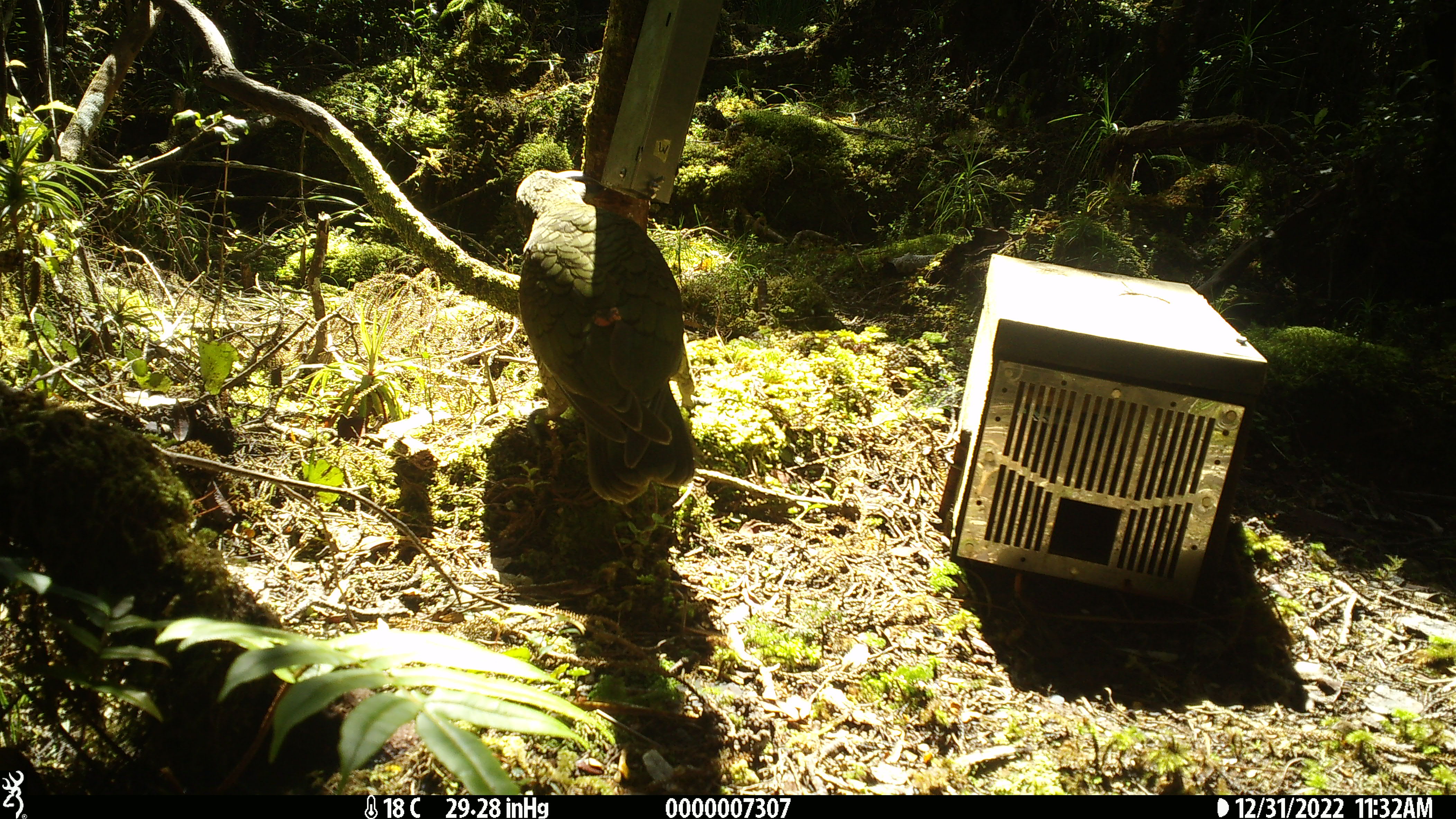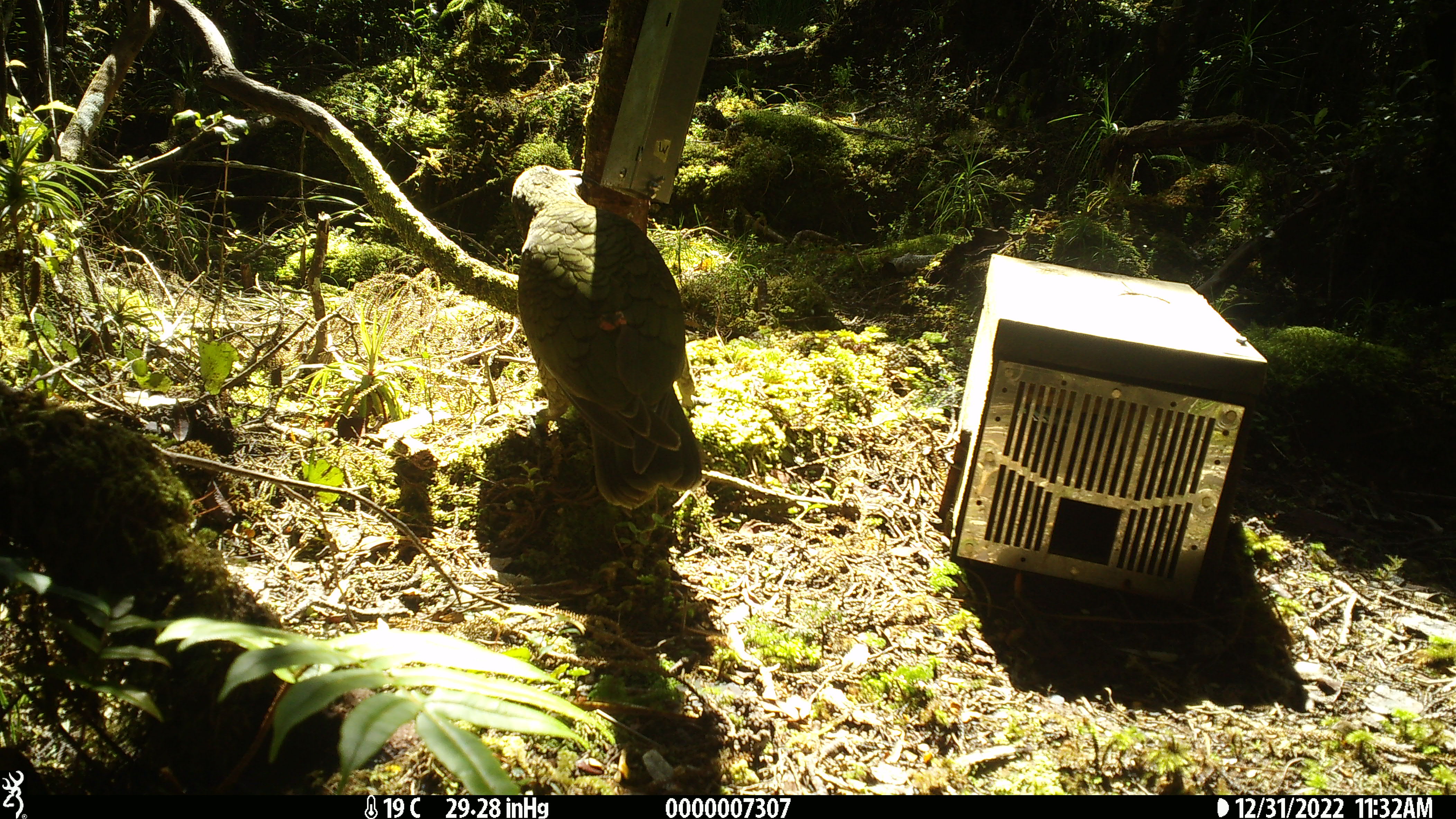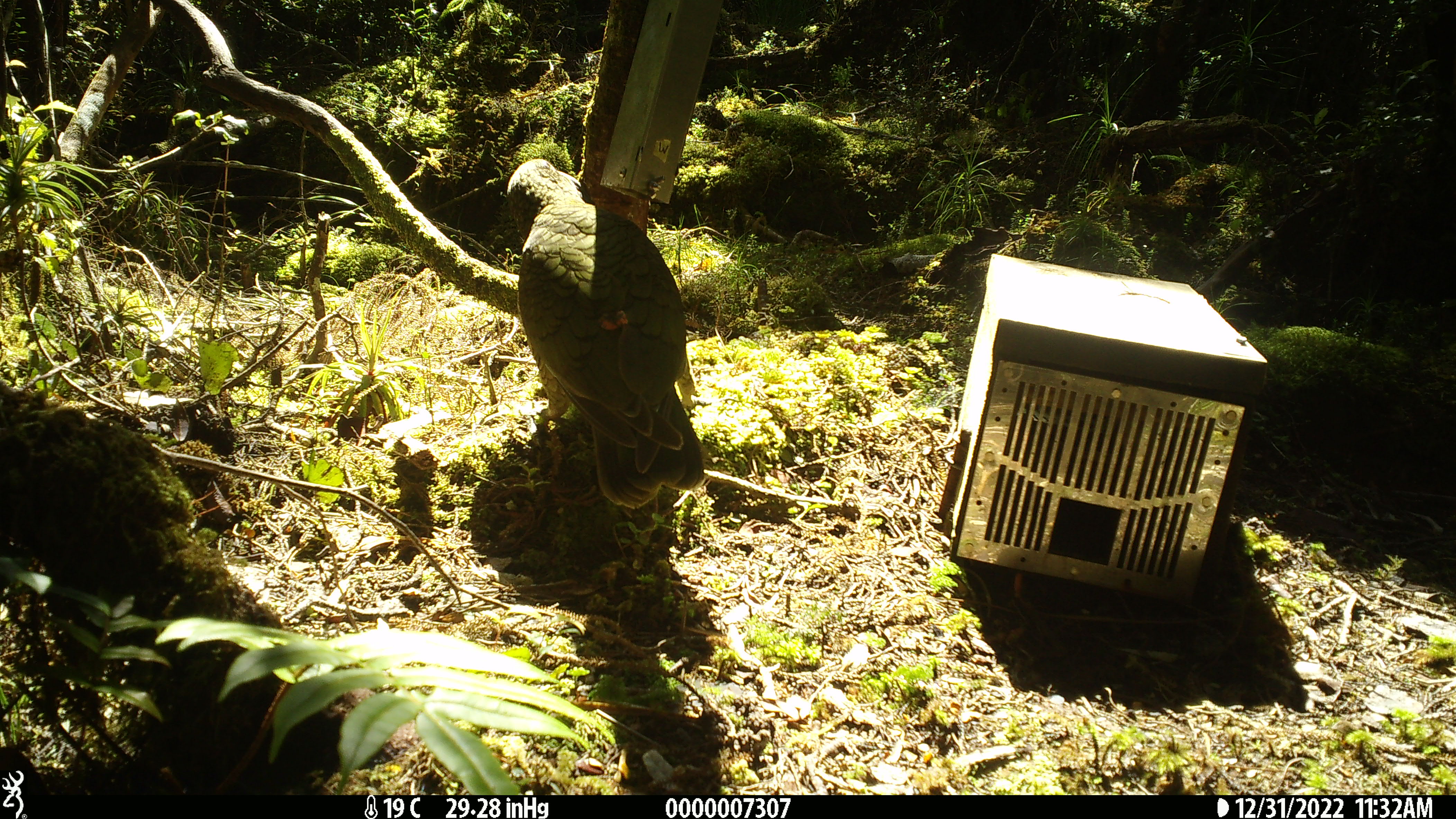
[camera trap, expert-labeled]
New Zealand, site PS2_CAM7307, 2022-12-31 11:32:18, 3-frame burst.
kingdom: Animalia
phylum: Chordata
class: Aves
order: Psittaciformes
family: Strigopidae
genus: Nestor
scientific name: Nestor notabilis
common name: kea